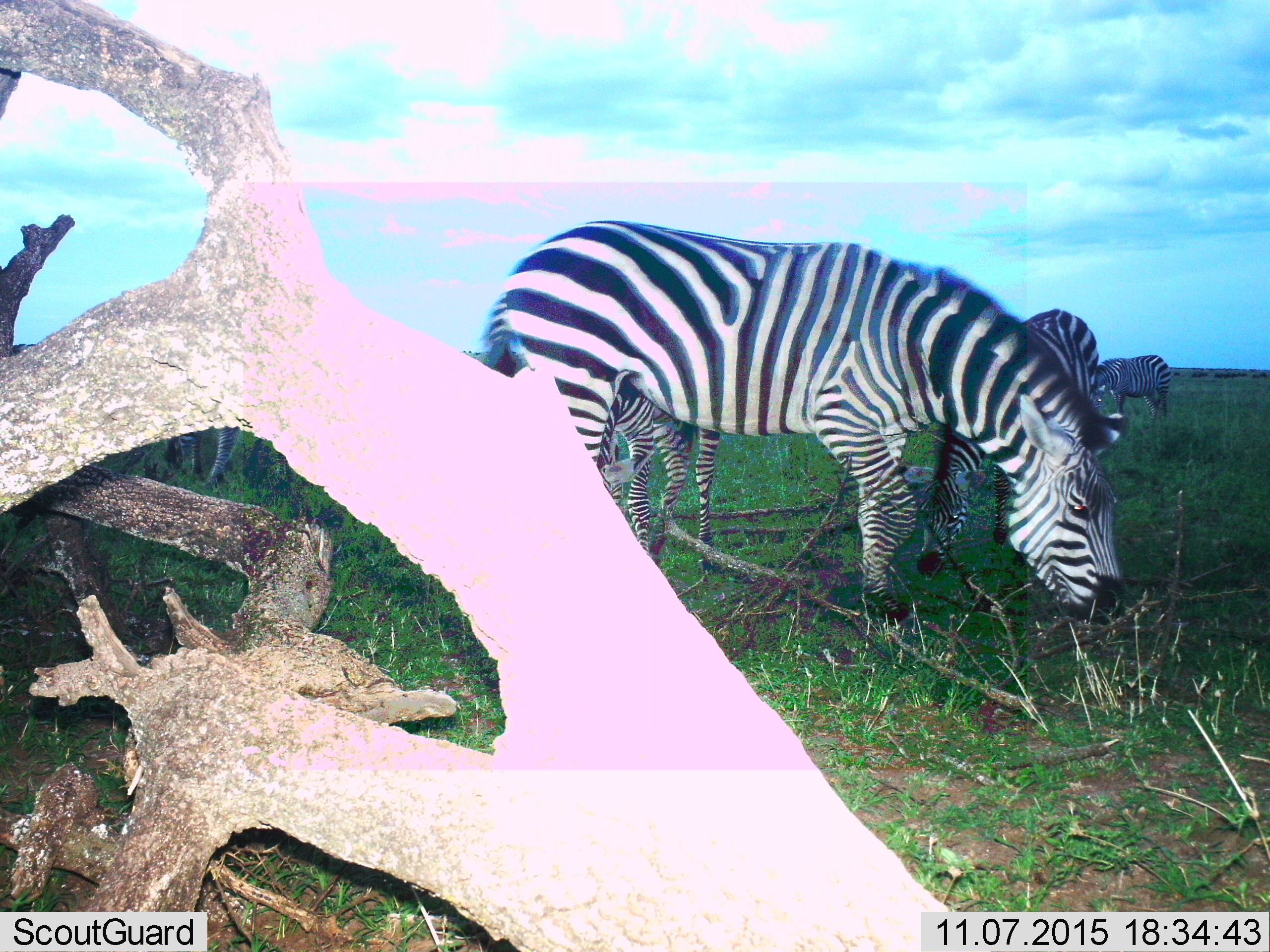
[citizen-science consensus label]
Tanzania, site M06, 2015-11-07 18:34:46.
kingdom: Animalia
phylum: Chordata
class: Mammalia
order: Perissodactyla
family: Equidae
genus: Equus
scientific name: Equus quagga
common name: plains zebra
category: zebra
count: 4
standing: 60%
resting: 0%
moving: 0%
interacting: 0%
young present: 10%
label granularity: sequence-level